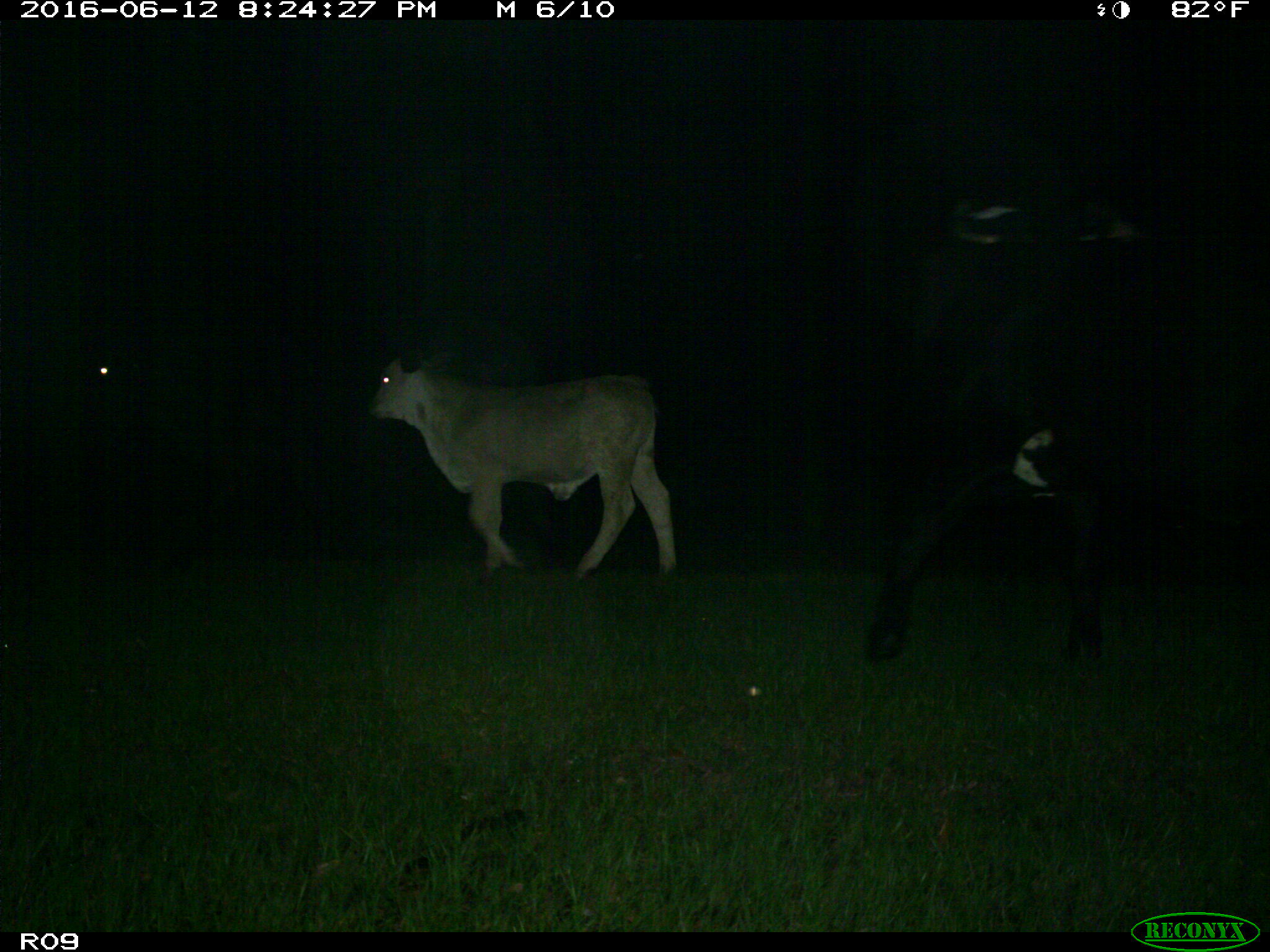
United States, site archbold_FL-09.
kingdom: Animalia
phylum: Chordata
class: Mammalia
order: Artiodactyla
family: Bovidae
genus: Bos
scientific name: Bos taurus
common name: domestic cow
Bos taurus (domestic cow).